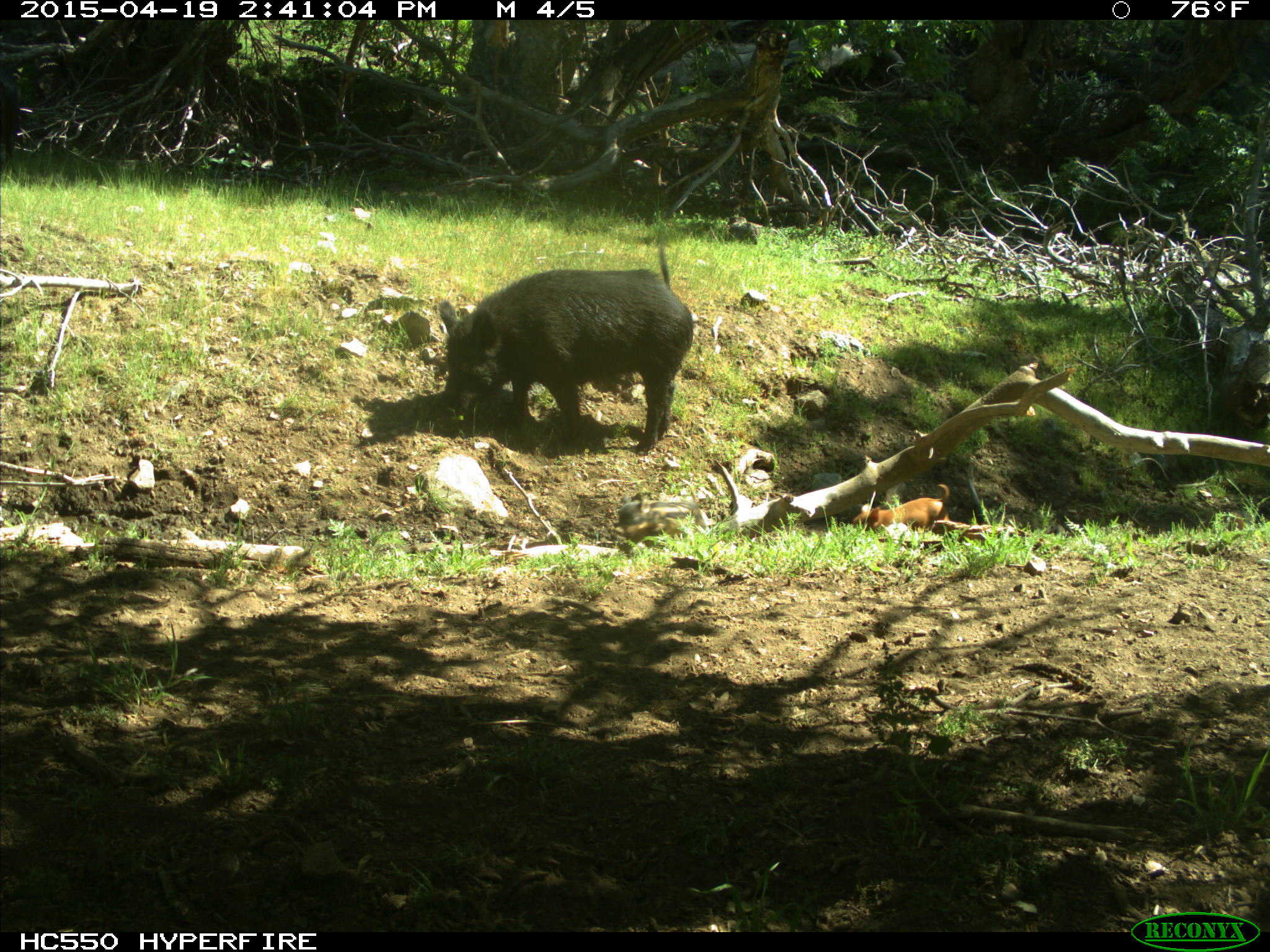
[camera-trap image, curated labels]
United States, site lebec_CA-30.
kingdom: Animalia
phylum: Chordata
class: Mammalia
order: Artiodactyla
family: Suidae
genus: Sus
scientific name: Sus scrofa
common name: wild boar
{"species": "Sus scrofa (wild boar)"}